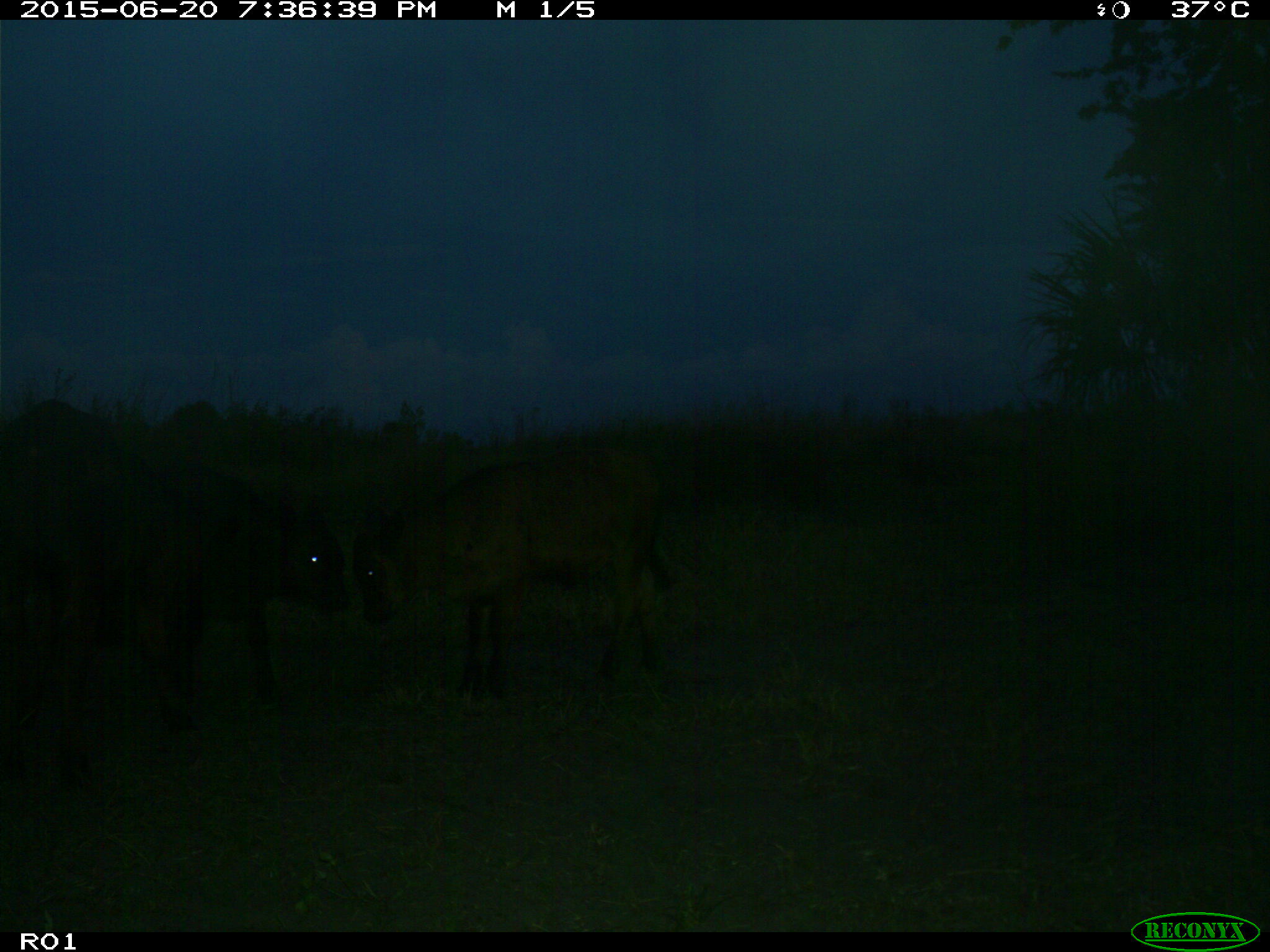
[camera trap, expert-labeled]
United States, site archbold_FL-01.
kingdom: Animalia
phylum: Chordata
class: Mammalia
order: Artiodactyla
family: Bovidae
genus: Bos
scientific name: Bos taurus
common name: domestic cow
Bos taurus (domestic cow).